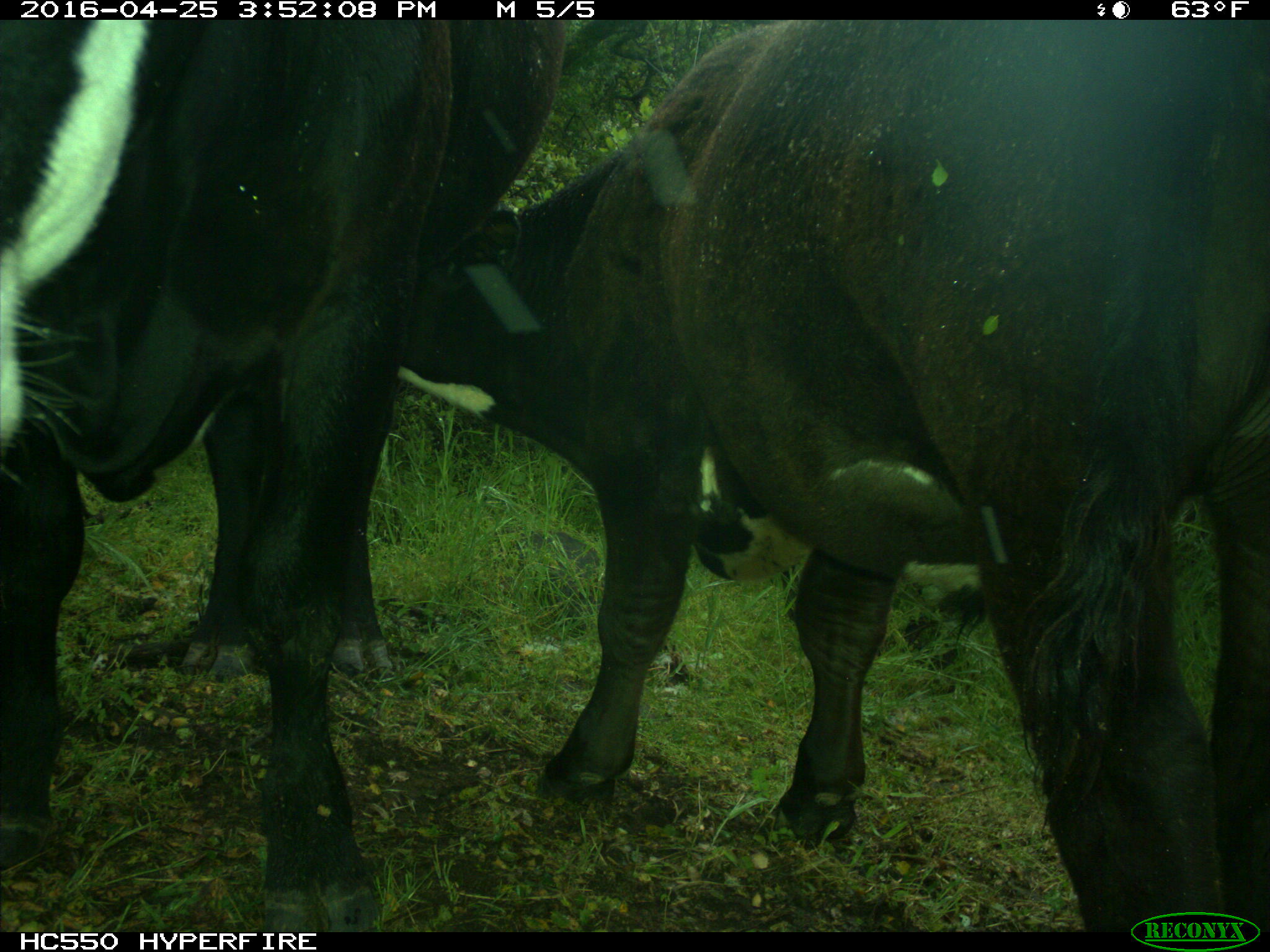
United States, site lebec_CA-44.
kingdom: Animalia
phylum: Chordata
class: Mammalia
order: Artiodactyla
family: Bovidae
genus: Bos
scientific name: Bos taurus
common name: domestic cow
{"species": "Bos taurus (domestic cow)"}